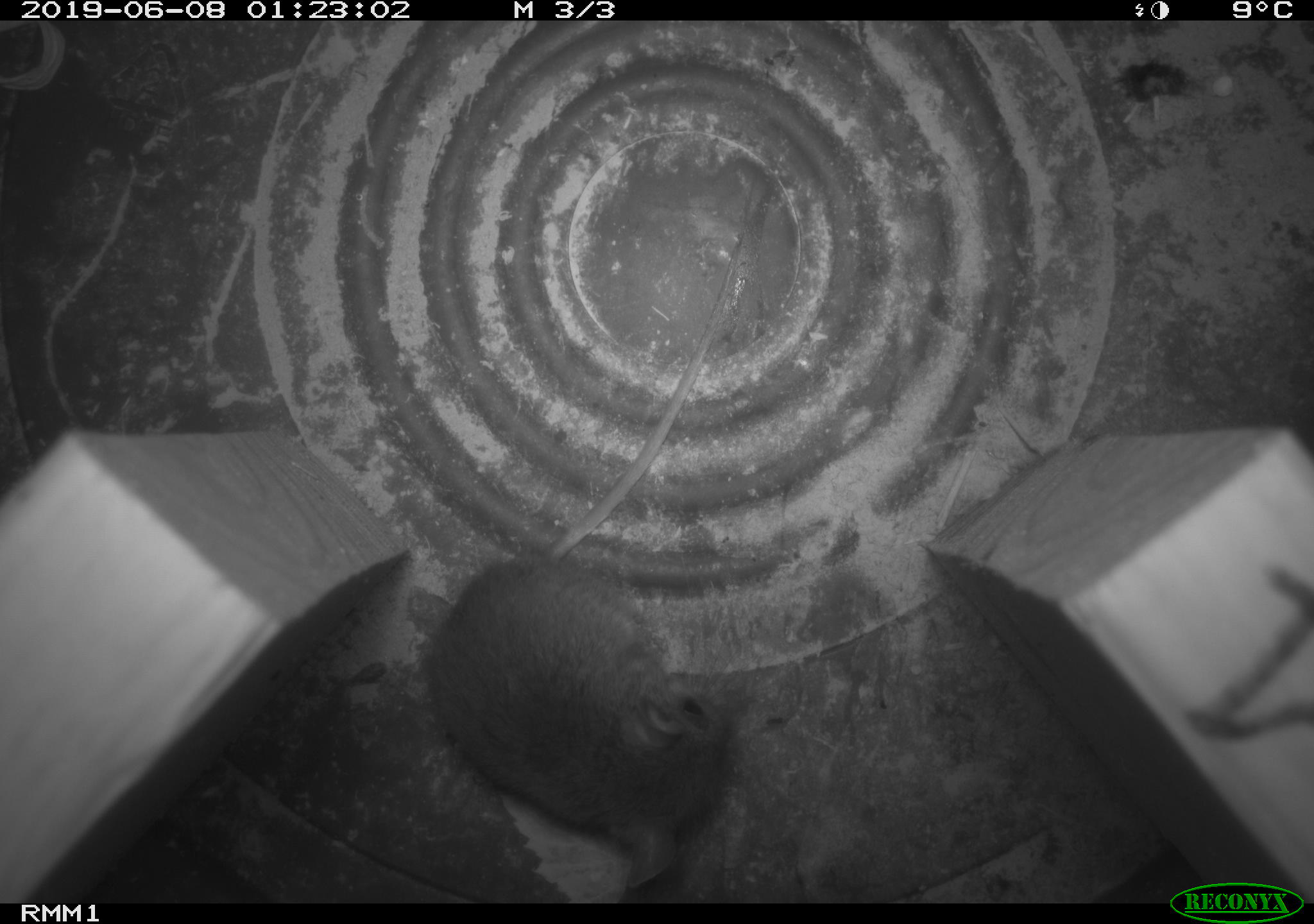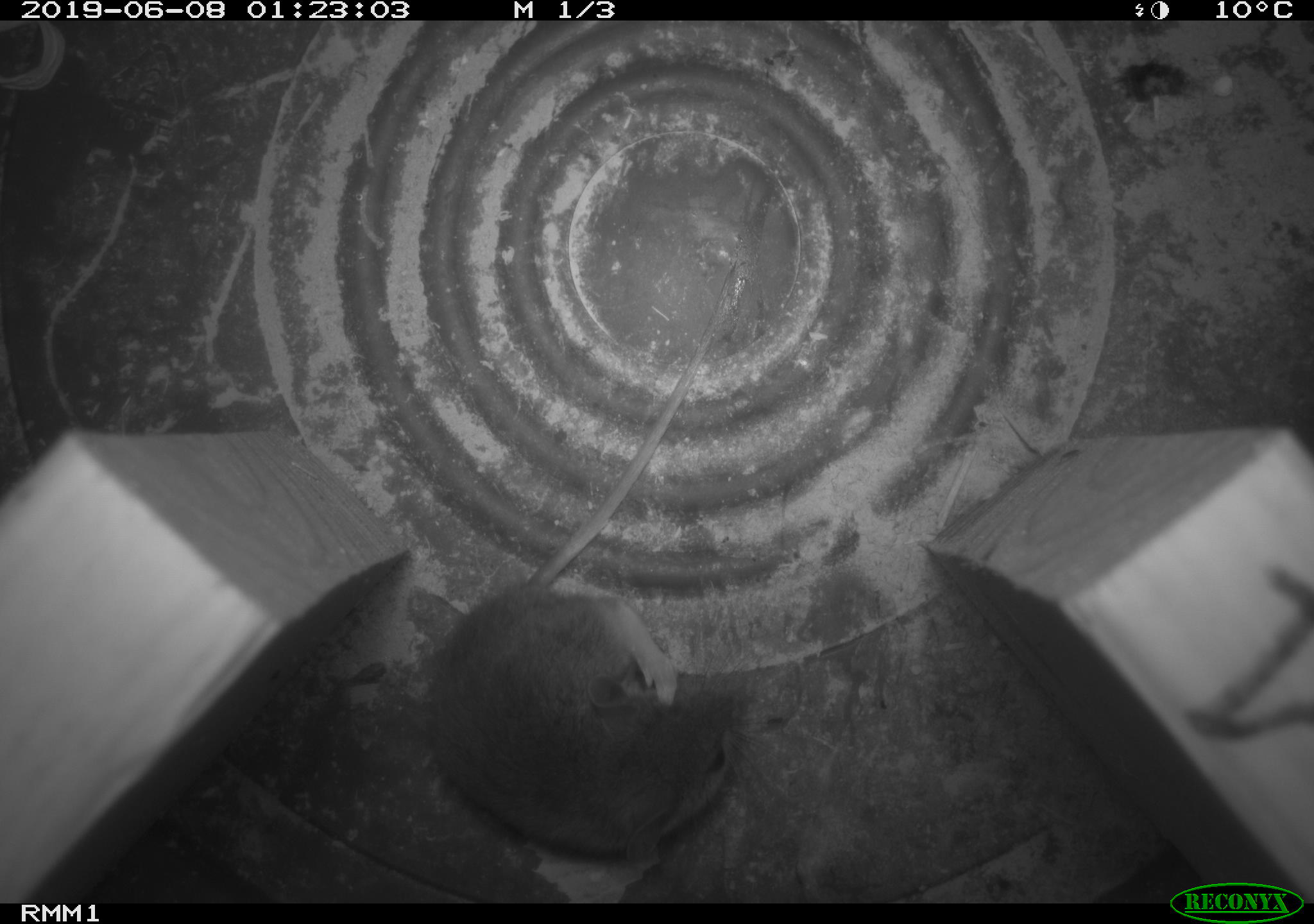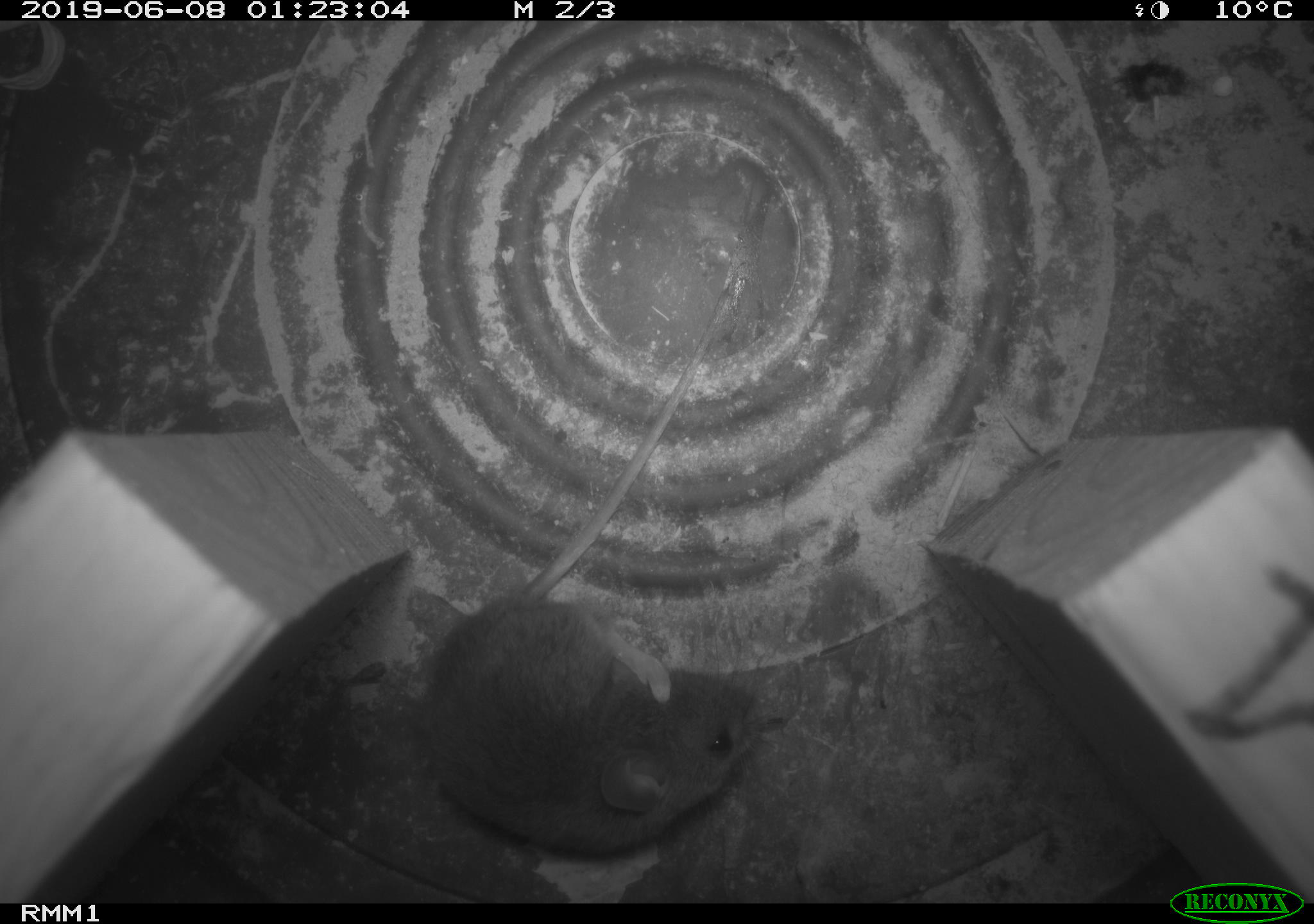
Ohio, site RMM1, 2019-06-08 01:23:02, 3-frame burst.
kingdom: Animalia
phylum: Chordata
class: Mammalia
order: Rodentia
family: Cricetidae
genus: Peromyscus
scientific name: Peromyscus leucopus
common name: white-footed mouse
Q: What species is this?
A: White-footed mouse (Peromyscus leucopus).